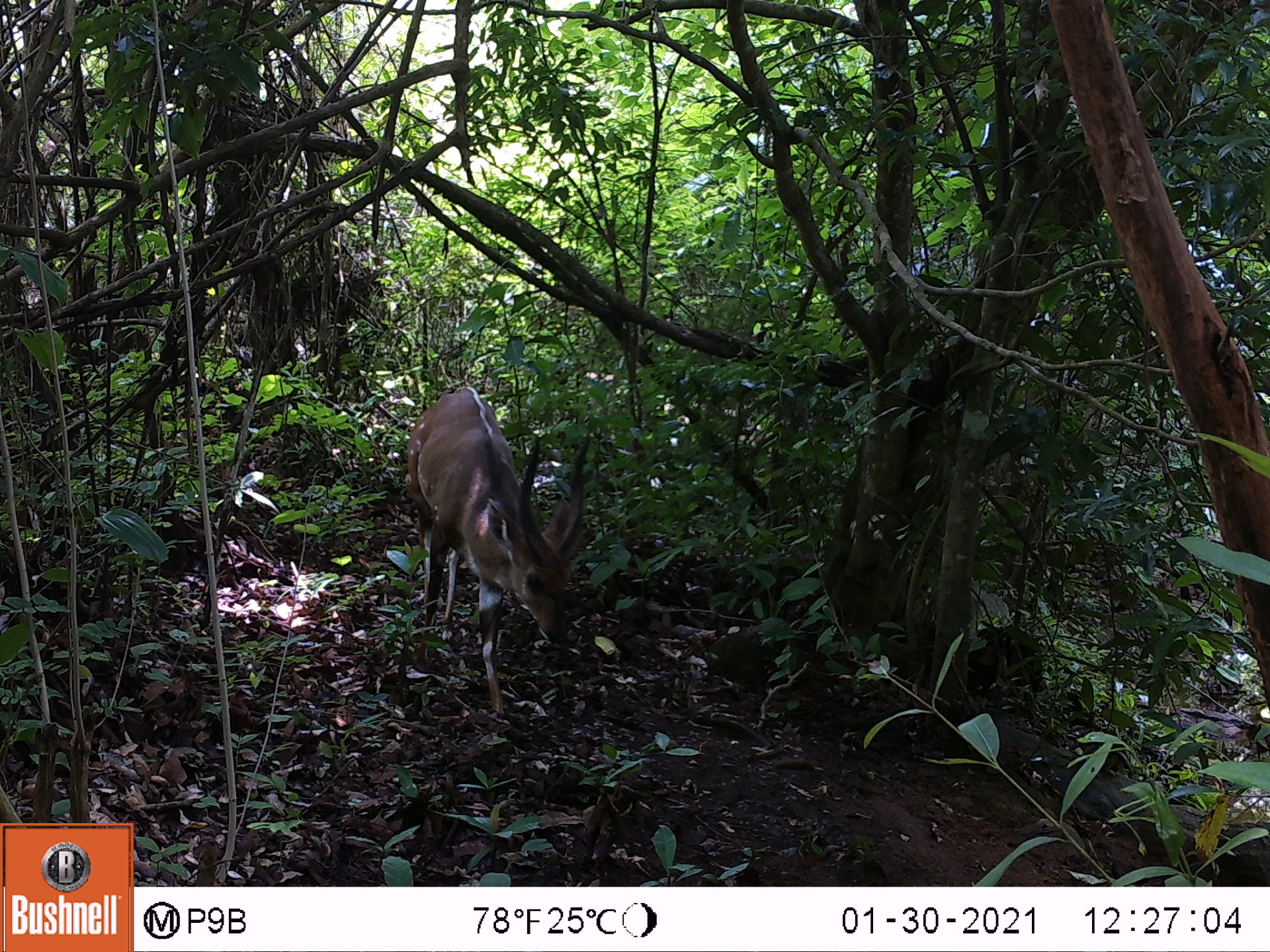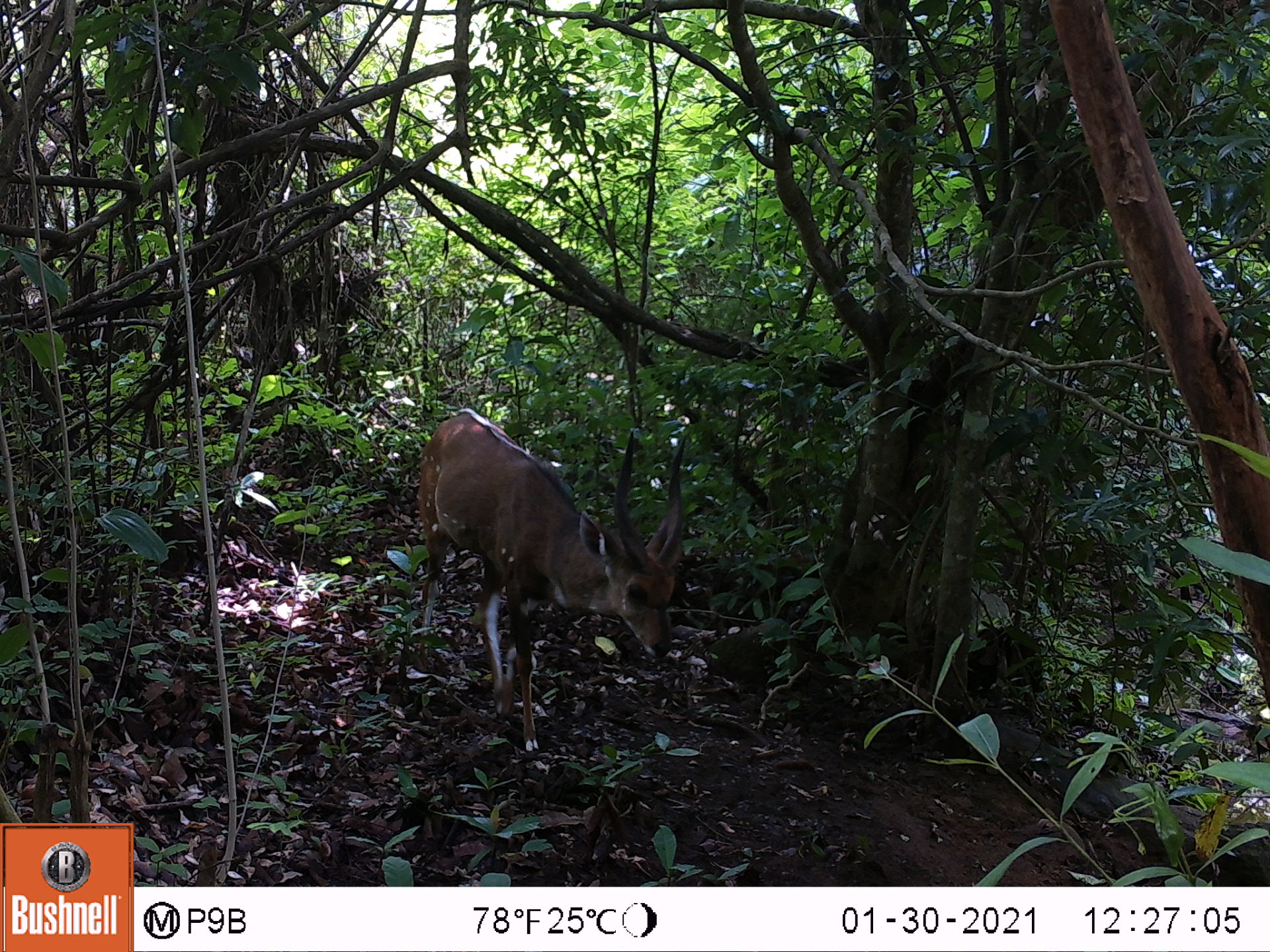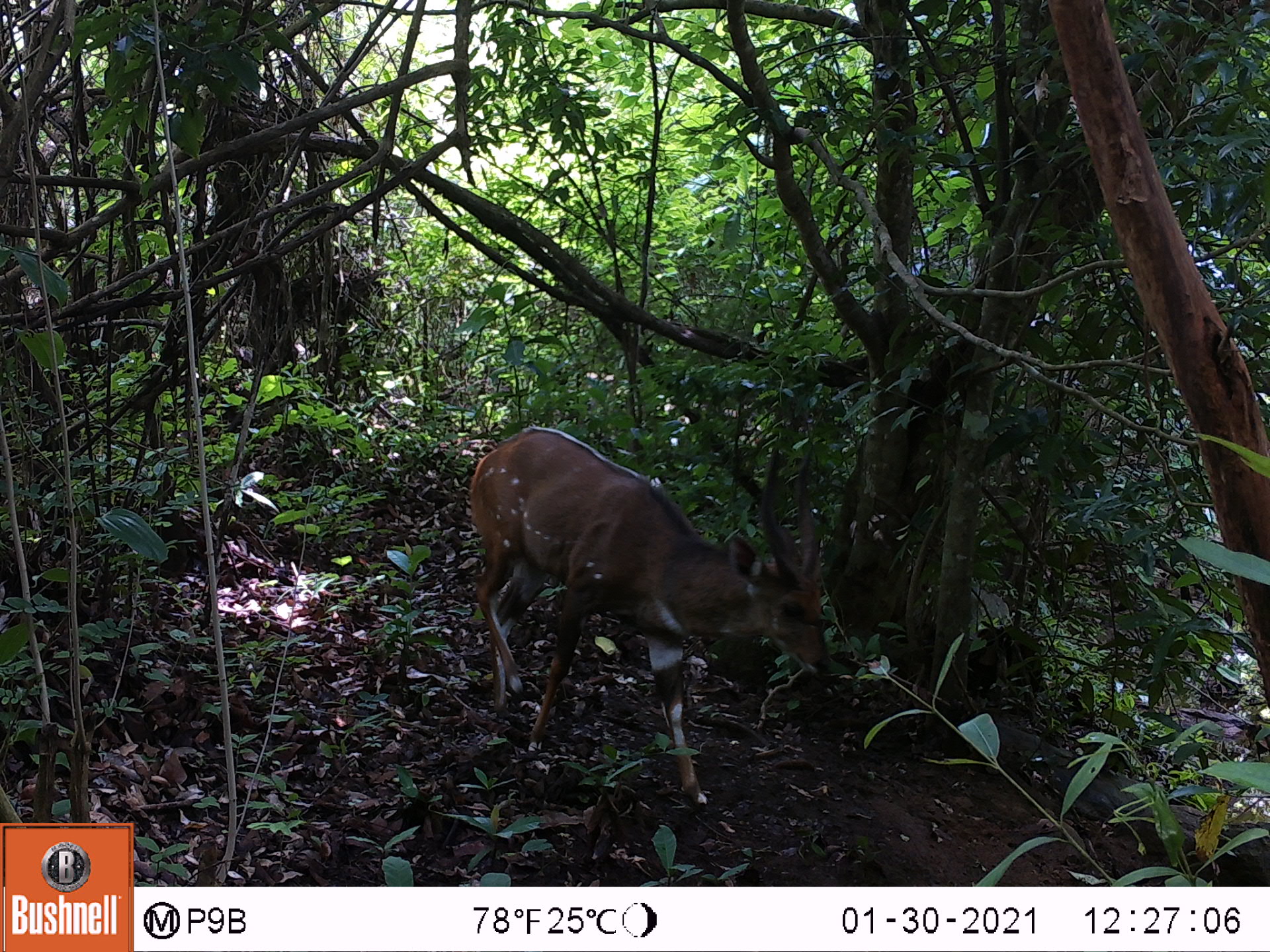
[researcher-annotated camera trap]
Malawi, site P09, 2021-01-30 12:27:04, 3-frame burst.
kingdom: Animalia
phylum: Chordata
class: Mammalia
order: Artiodactyla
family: Bovidae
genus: Tragelaphus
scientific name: Tragelaphus sylvaticus sylvaticus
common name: cape bushbuck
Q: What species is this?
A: Cape bushbuck (Tragelaphus sylvaticus sylvaticus).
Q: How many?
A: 1.